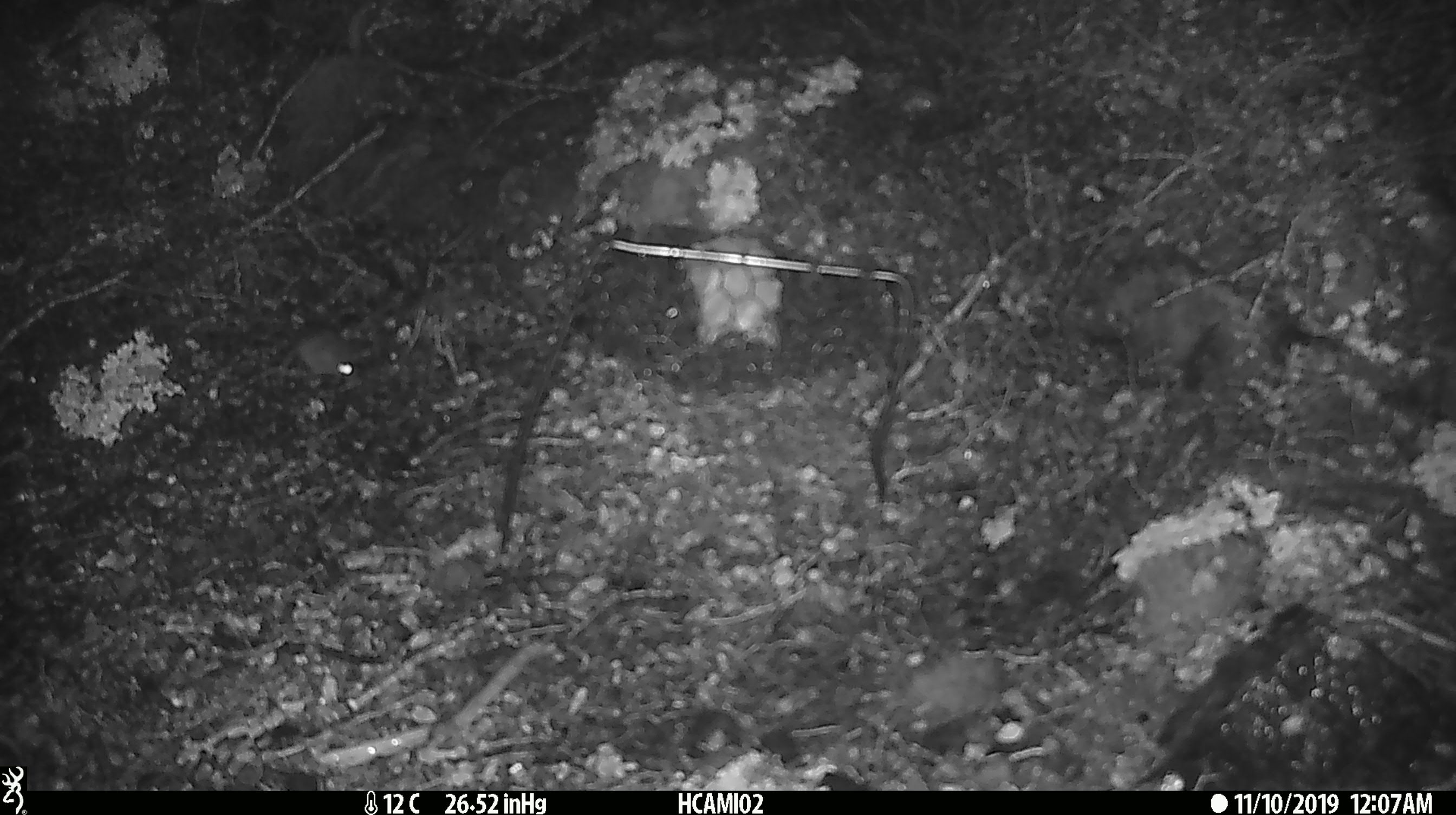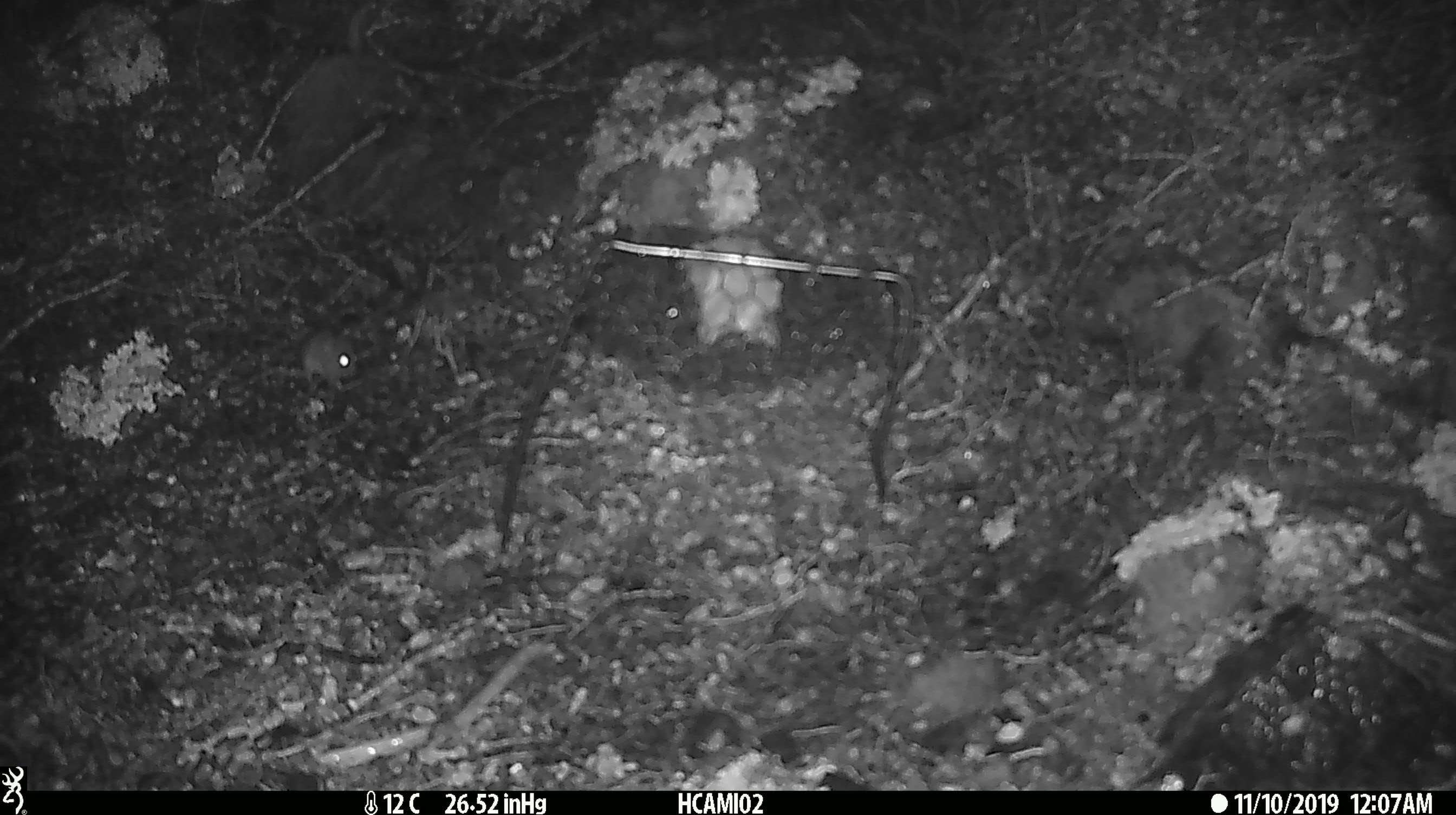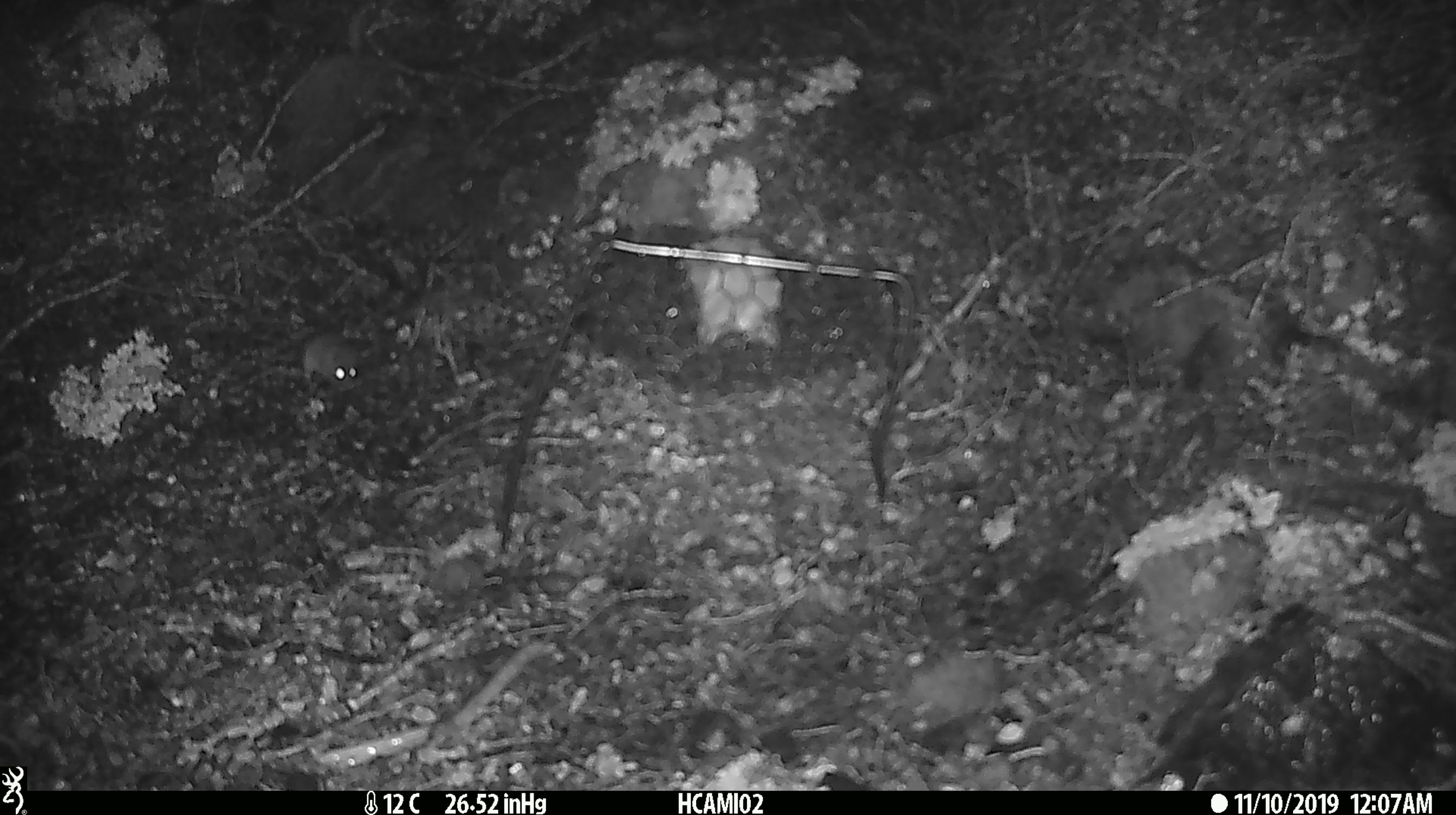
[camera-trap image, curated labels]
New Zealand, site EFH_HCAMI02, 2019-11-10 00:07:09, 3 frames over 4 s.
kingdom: Animalia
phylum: Chordata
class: Mammalia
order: Rodentia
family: Muridae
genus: Mus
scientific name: Mus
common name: mouse